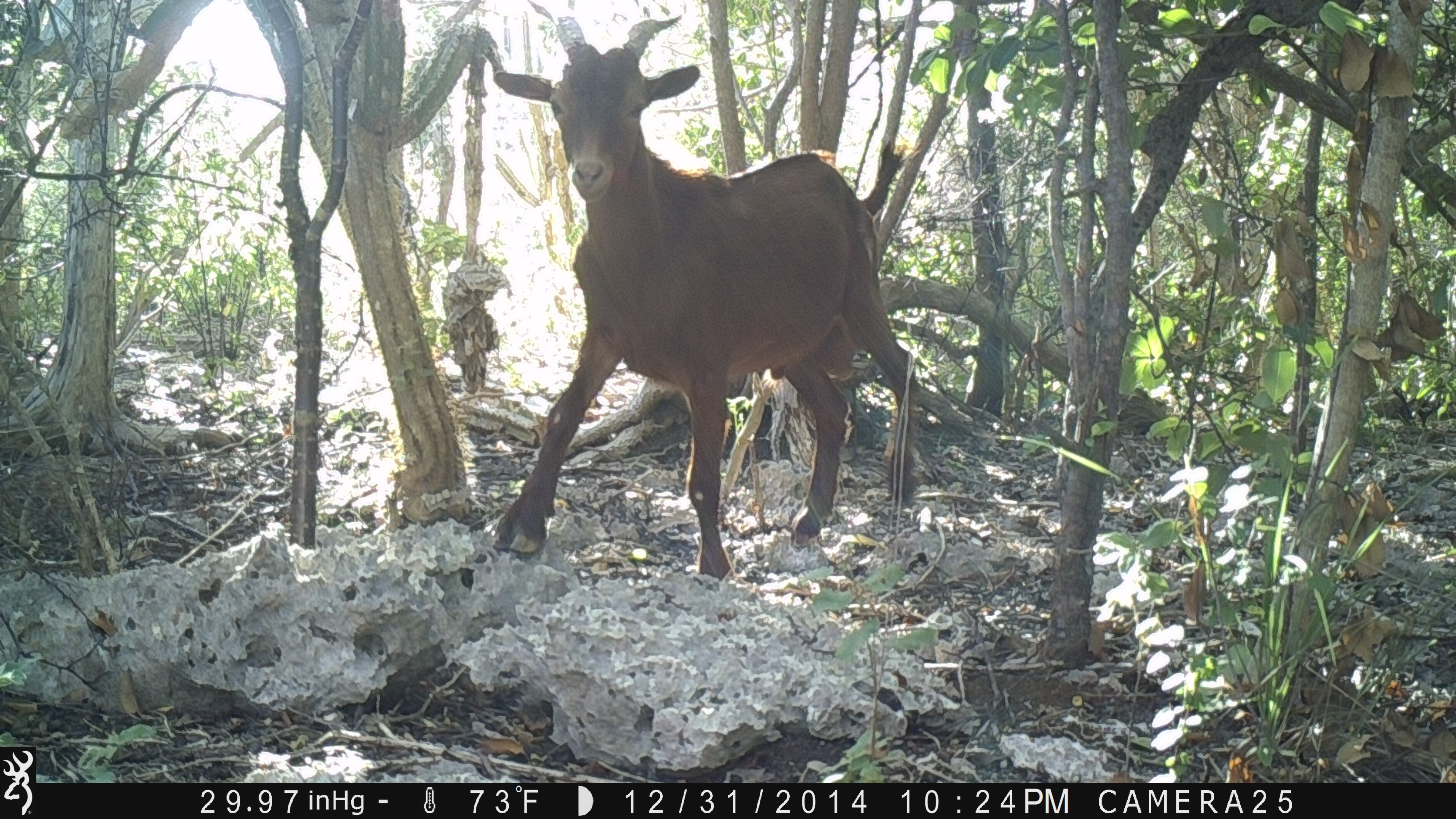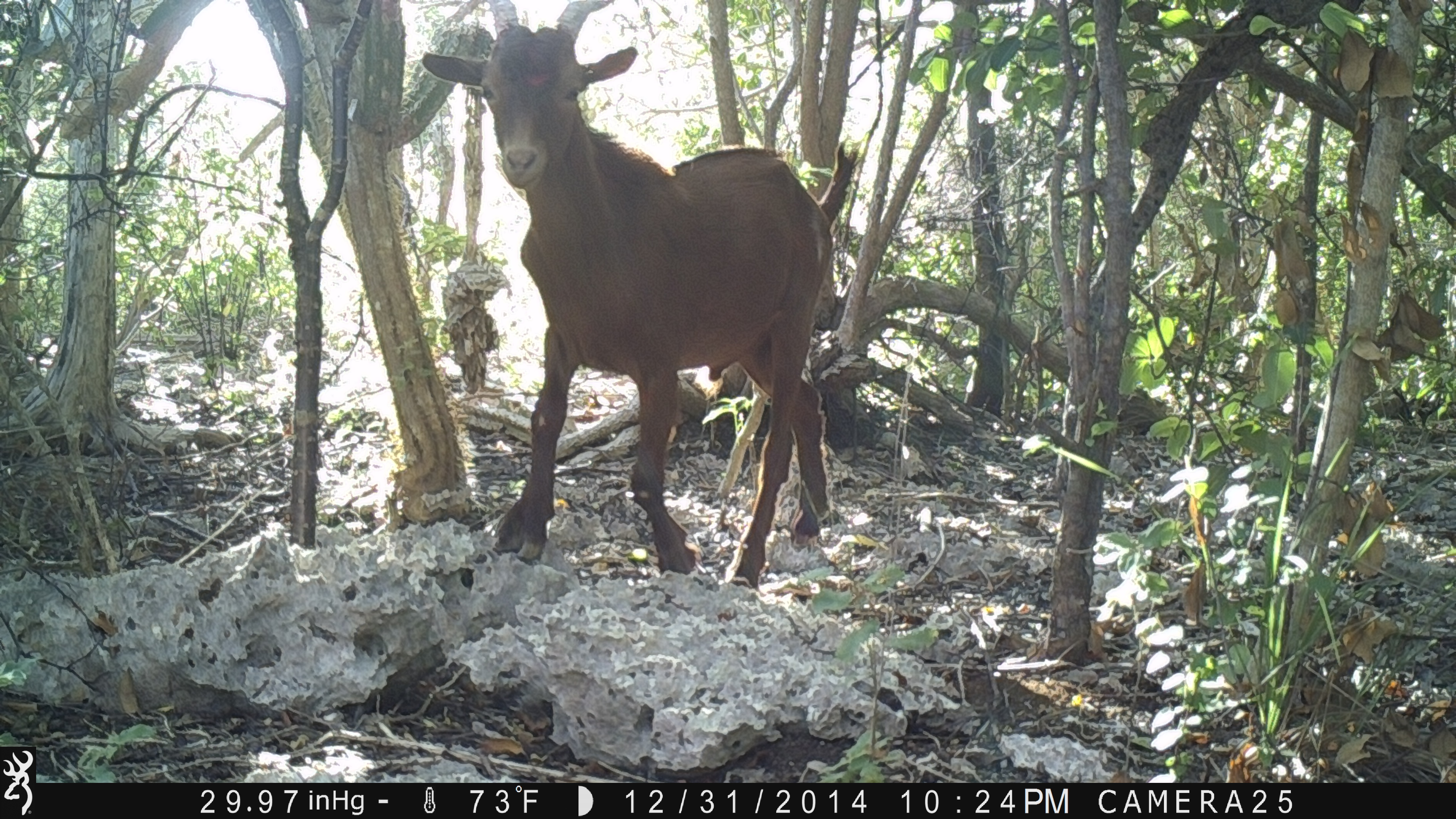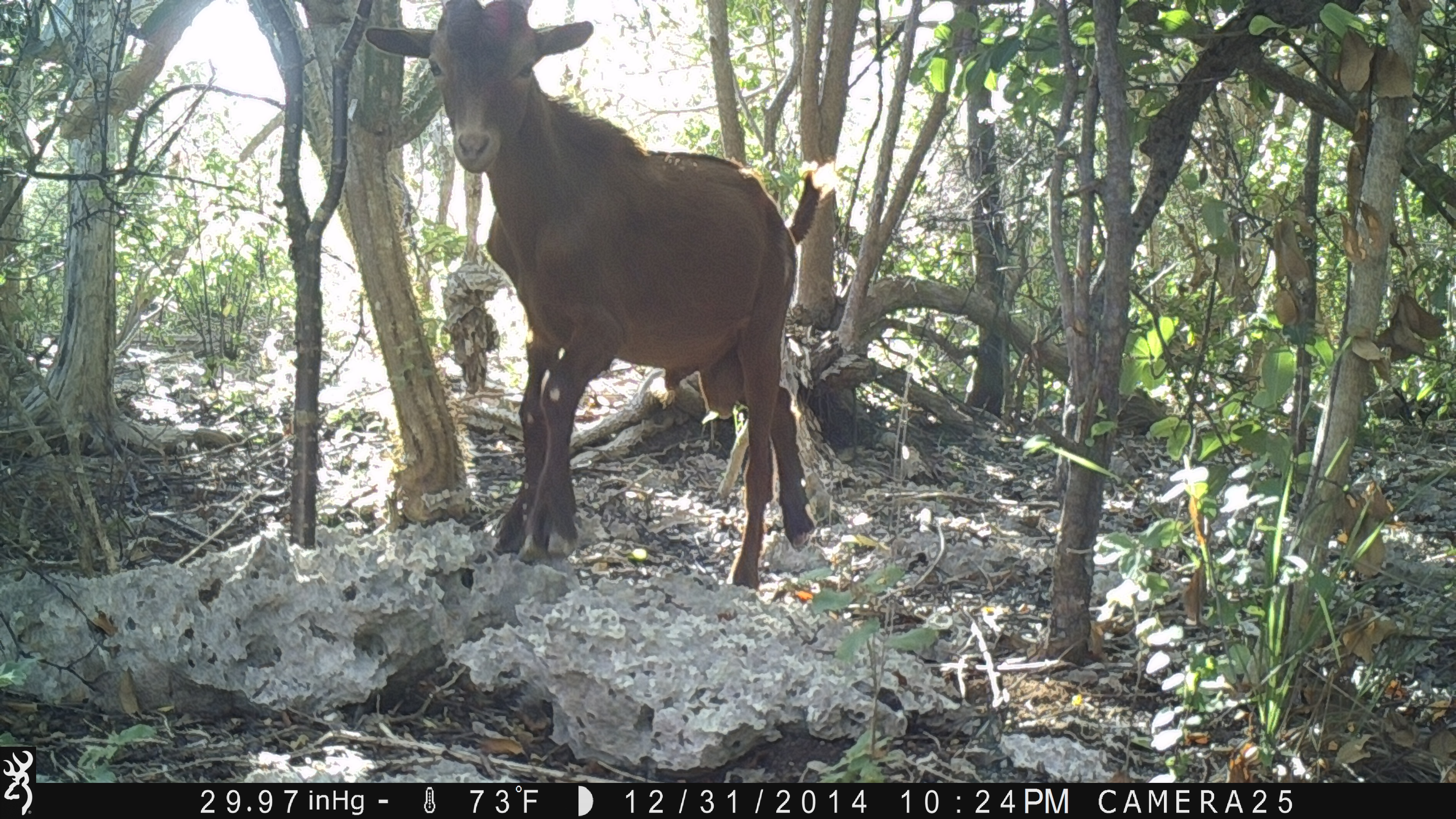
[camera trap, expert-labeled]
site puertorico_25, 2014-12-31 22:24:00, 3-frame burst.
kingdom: Animalia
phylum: Chordata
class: Mammalia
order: Artiodactyla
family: Bovidae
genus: Capra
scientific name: Capra hircus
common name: goat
Goat (Capra hircus).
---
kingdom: Animalia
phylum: Chordata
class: Reptilia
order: Squamata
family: Iguanidae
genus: Iguana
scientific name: Iguana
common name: typical iguanas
Iguana (typical iguanas).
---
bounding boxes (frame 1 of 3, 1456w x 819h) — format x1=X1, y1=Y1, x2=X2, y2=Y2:
goat: x1=477, y1=15, x2=930, y2=590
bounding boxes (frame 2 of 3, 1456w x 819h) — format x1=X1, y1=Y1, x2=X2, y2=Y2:
goat: x1=409, y1=4, x2=835, y2=593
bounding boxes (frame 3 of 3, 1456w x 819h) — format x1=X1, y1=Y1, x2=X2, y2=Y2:
iguana: x1=354, y1=9, x2=817, y2=596